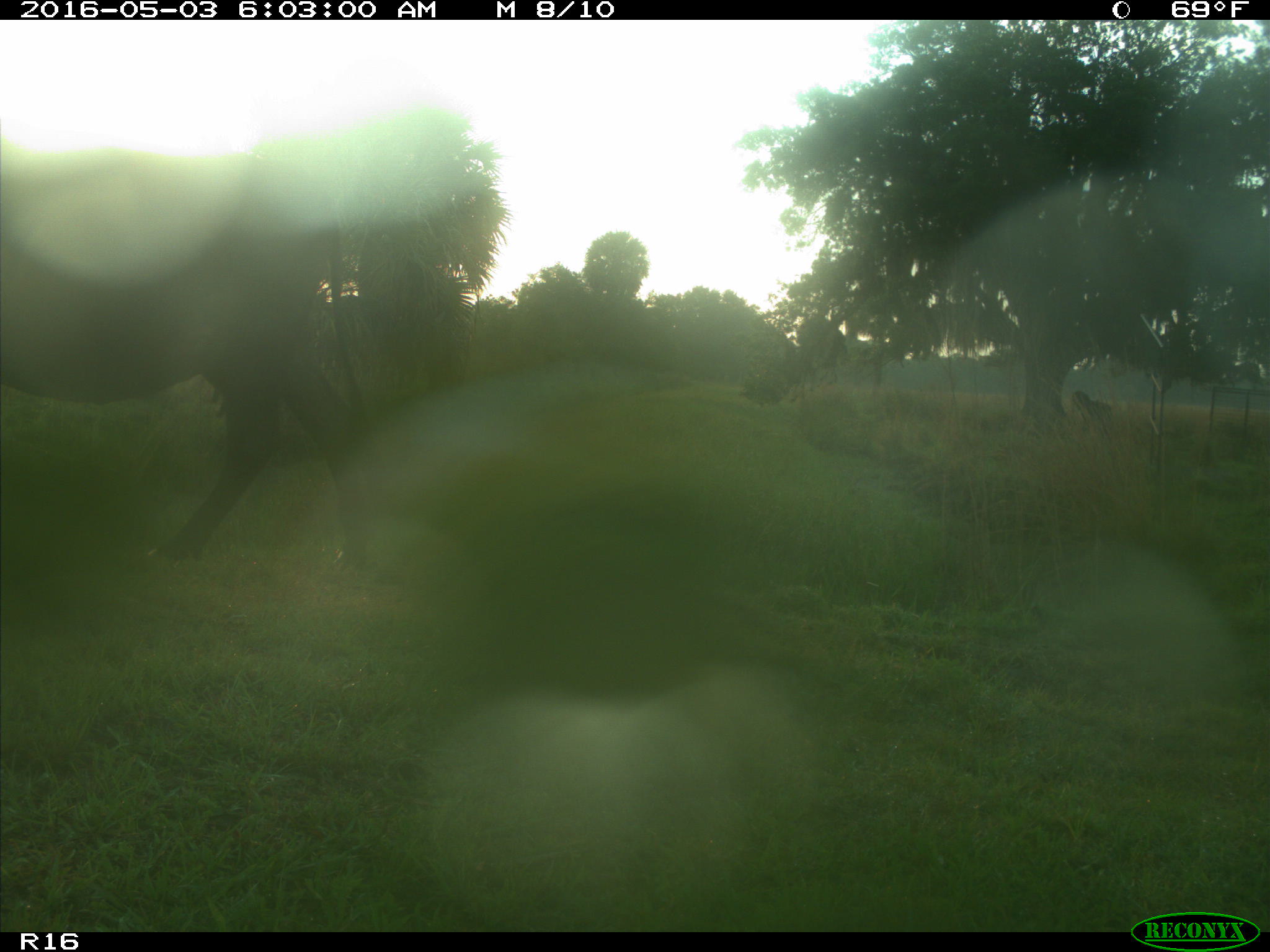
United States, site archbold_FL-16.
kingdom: Animalia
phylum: Chordata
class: Mammalia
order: Artiodactyla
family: Bovidae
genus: Bos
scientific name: Bos taurus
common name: domestic cow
Bos taurus (domestic cow).